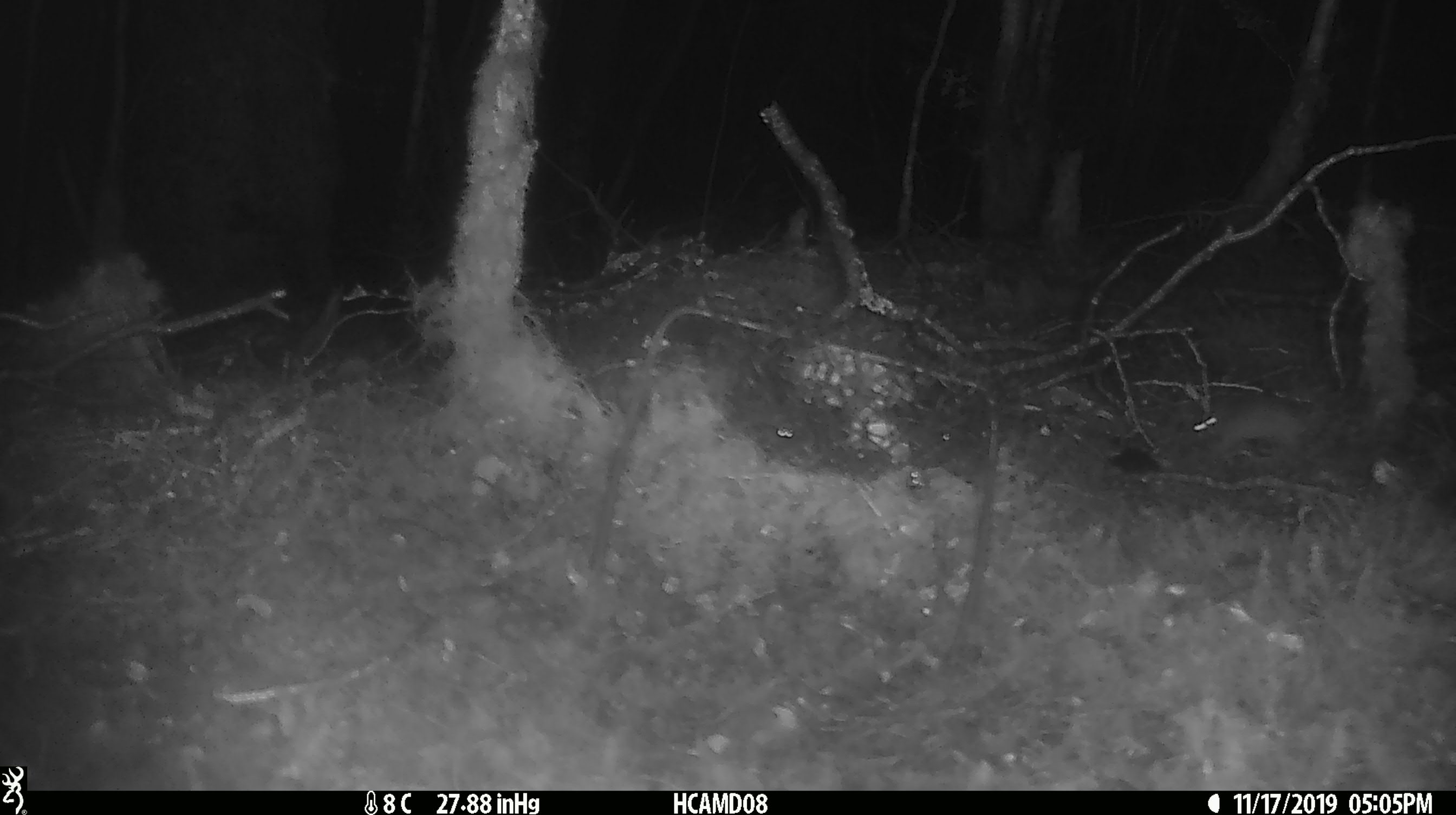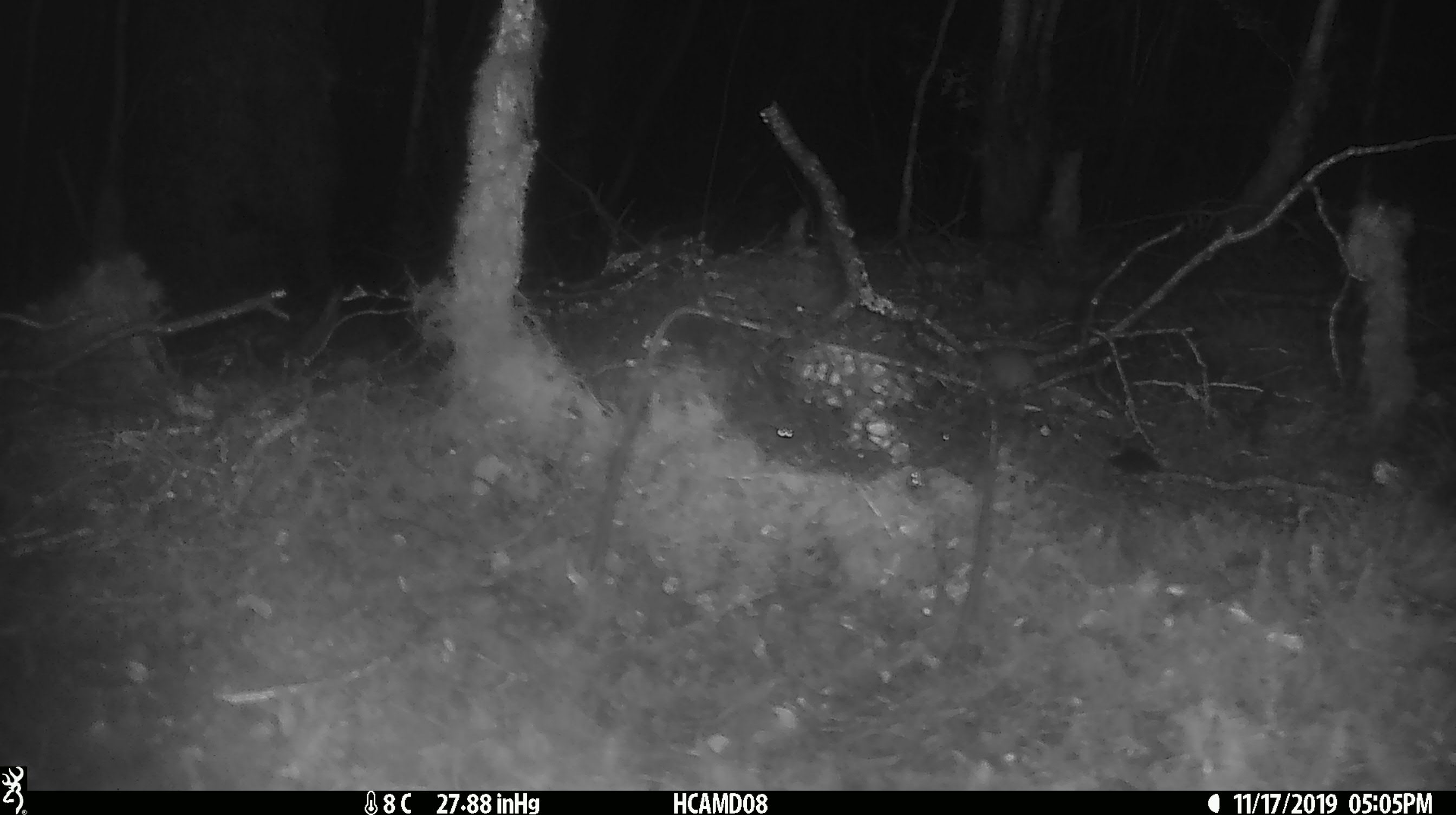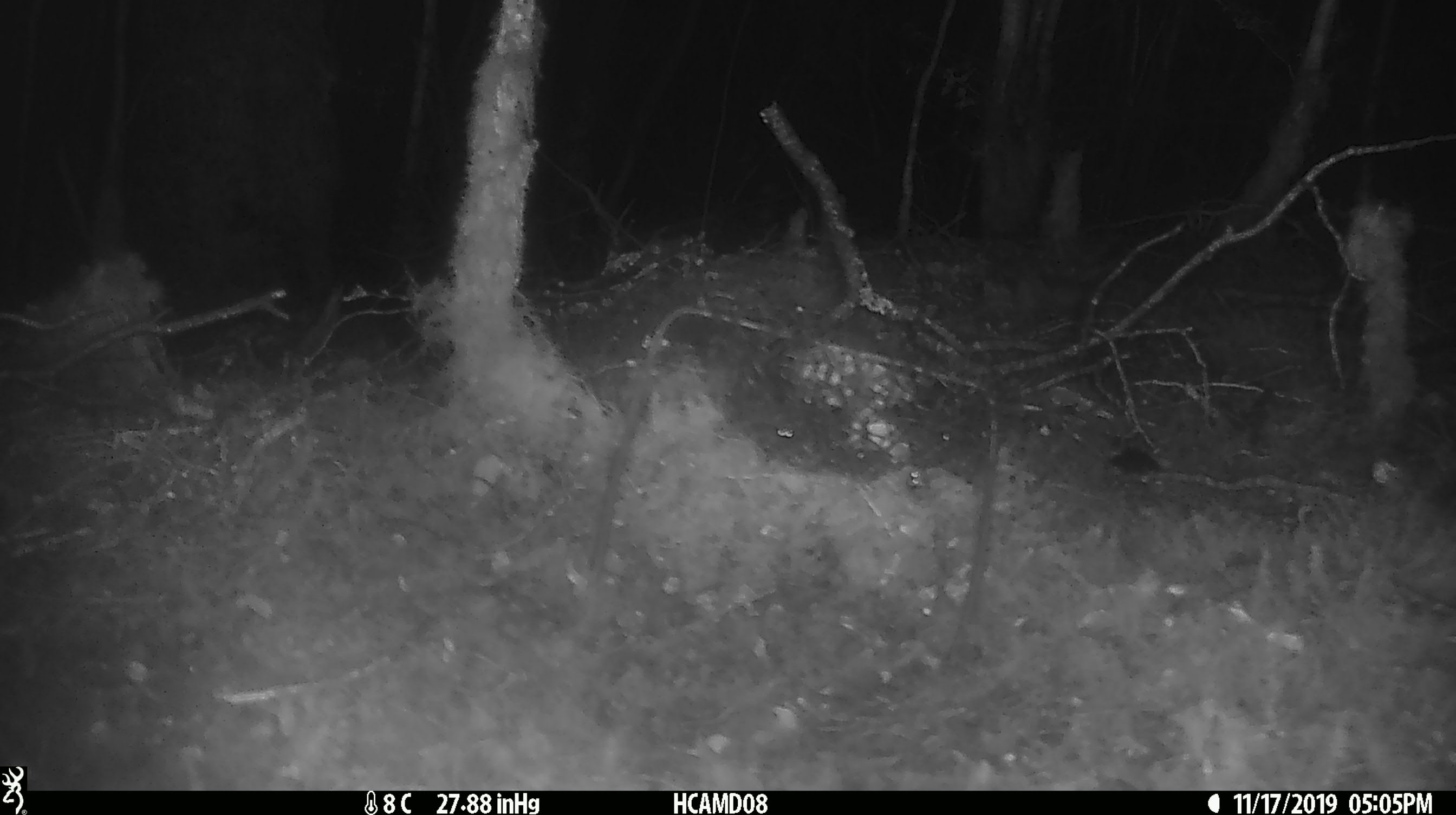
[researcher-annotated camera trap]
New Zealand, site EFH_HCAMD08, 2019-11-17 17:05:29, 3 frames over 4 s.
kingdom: Animalia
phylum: Chordata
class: Mammalia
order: Rodentia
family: Muridae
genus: Mus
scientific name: Mus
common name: mouse